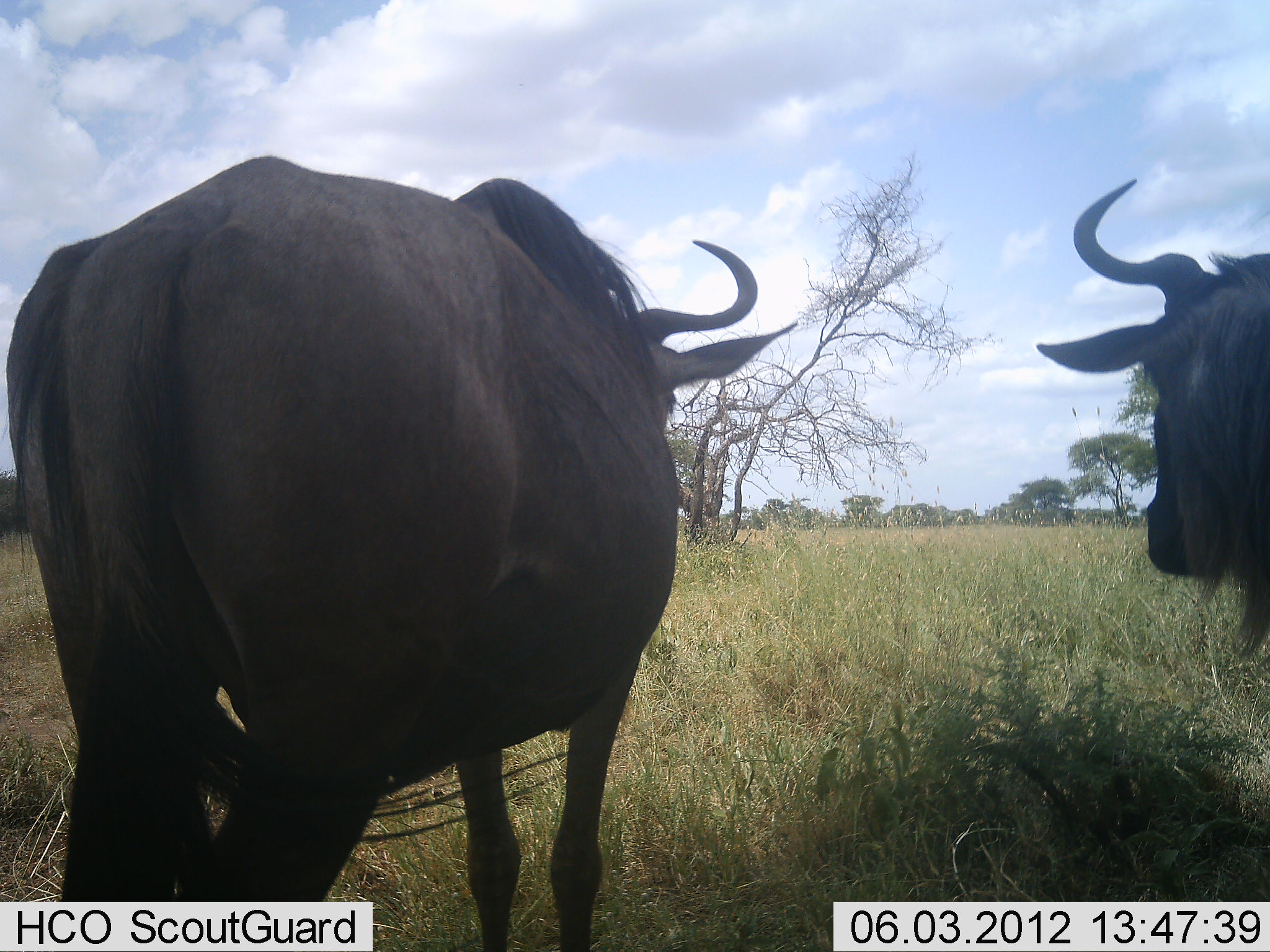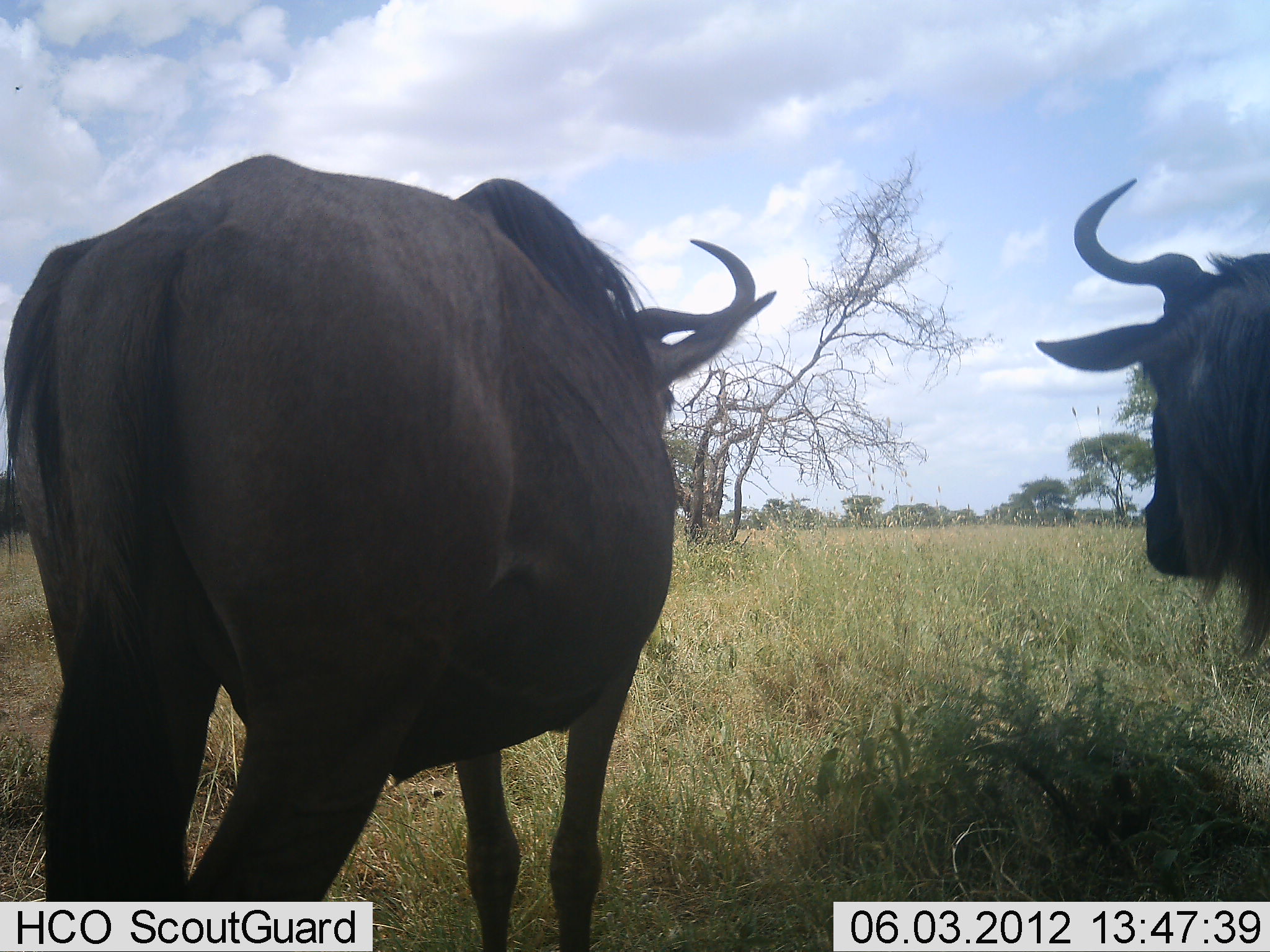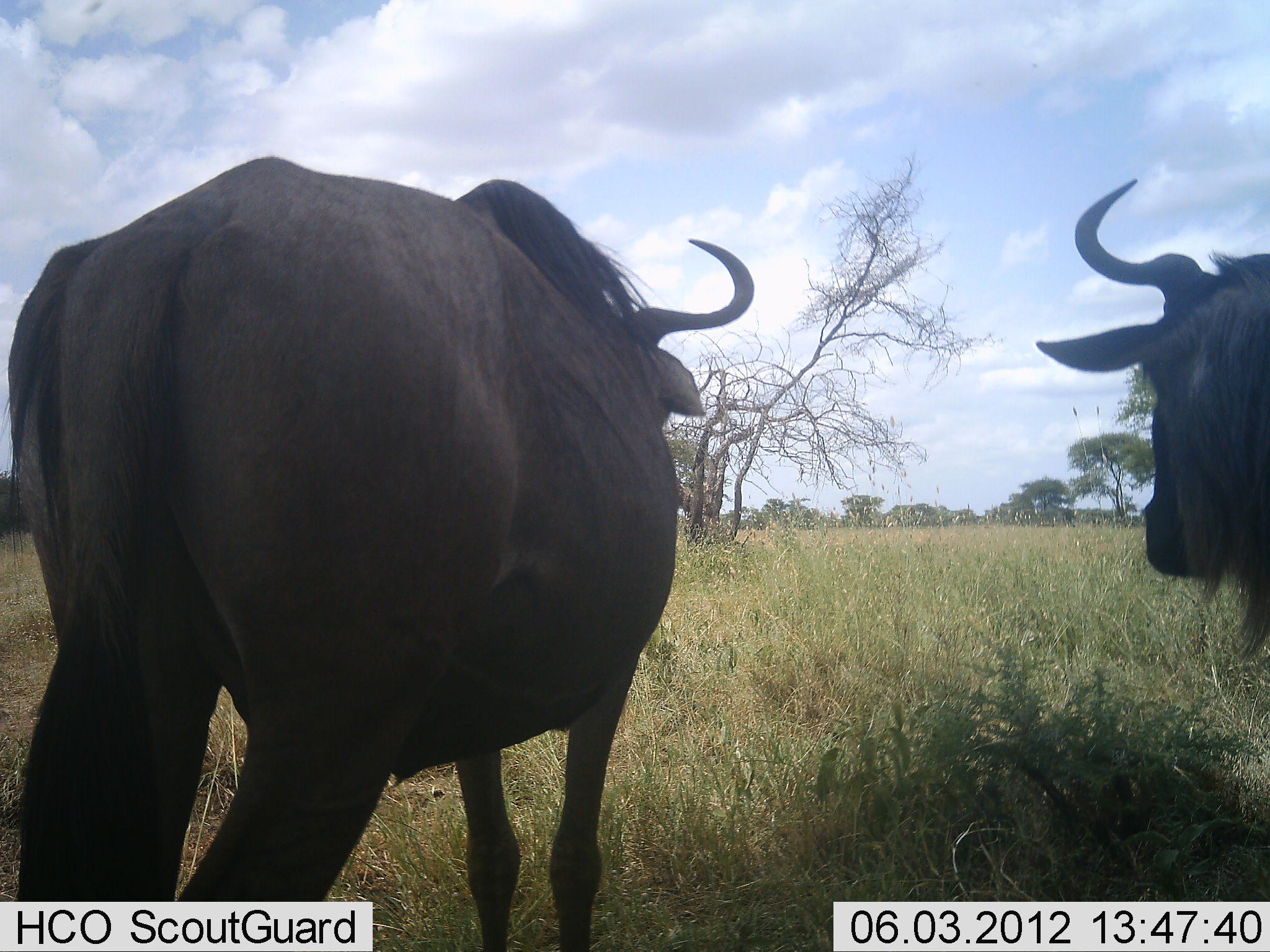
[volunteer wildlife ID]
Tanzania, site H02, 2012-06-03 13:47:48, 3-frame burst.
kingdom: Animalia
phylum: Chordata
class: Mammalia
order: Artiodactyla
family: Bovidae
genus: Connochaetes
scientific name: Connochaetes taurinus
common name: blue wildebeest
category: wildebeest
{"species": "wildebeest (blue wildebeest) (Connochaetes taurinus)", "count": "2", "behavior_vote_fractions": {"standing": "80%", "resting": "0%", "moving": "20%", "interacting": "0%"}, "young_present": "0%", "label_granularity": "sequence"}